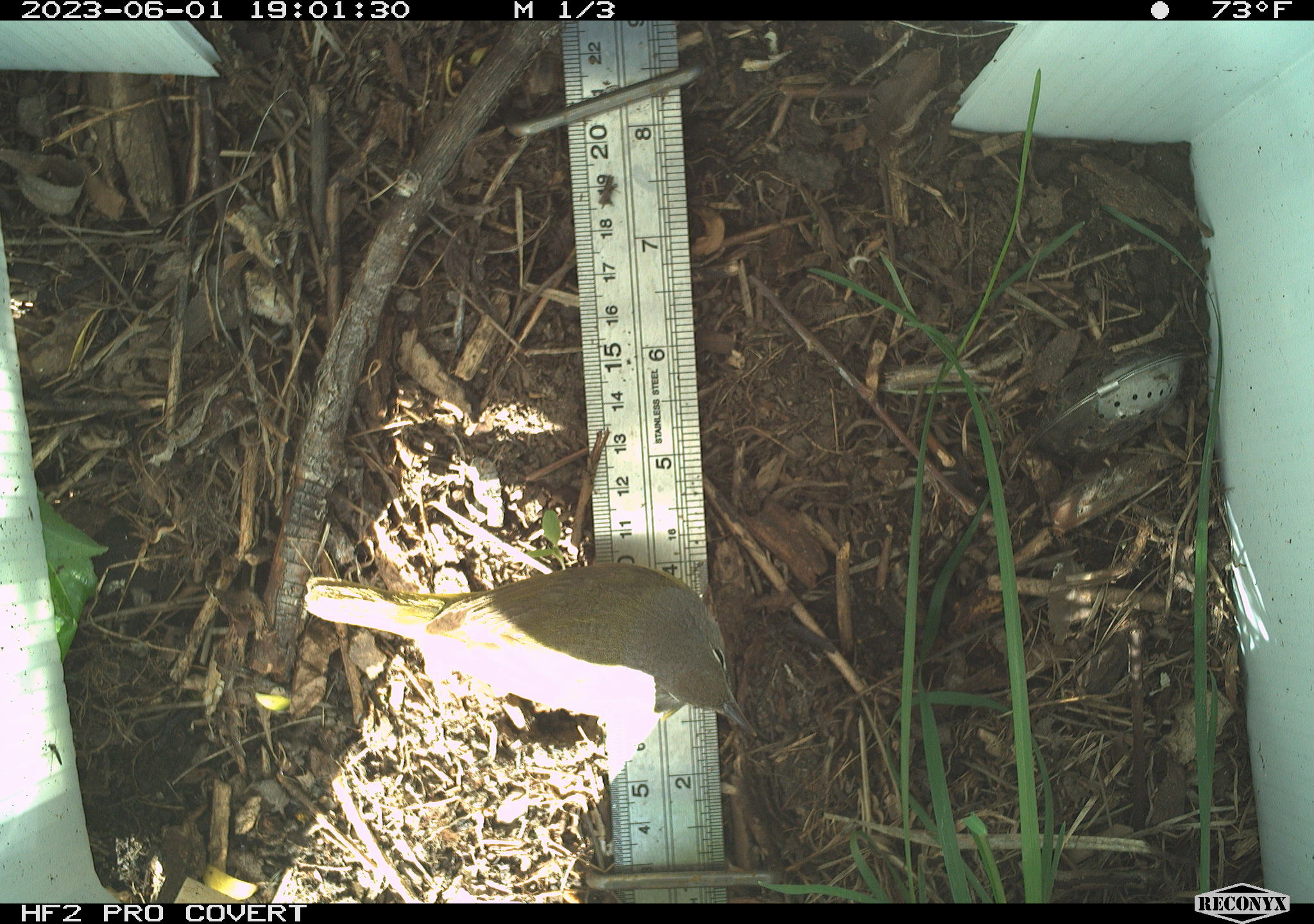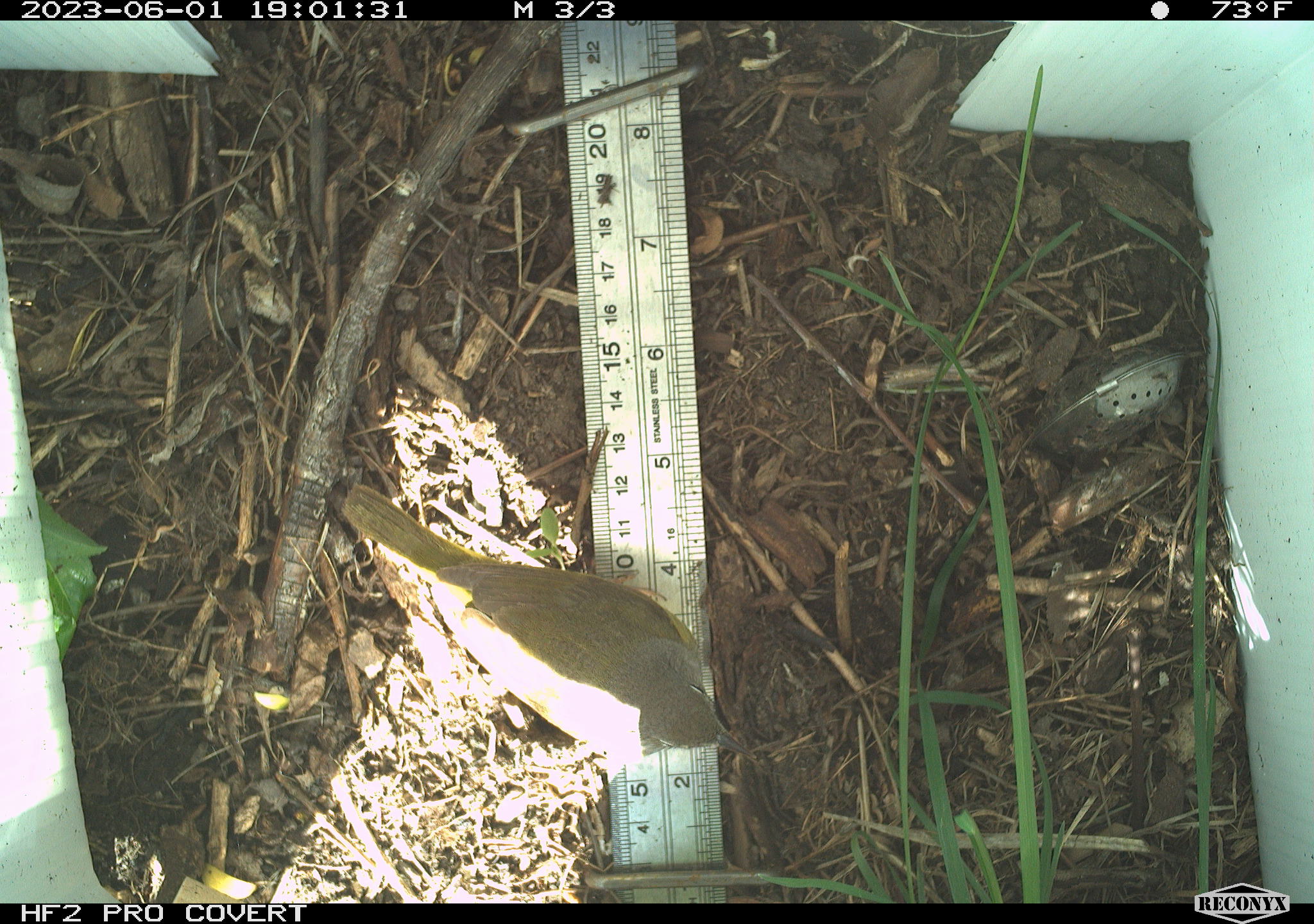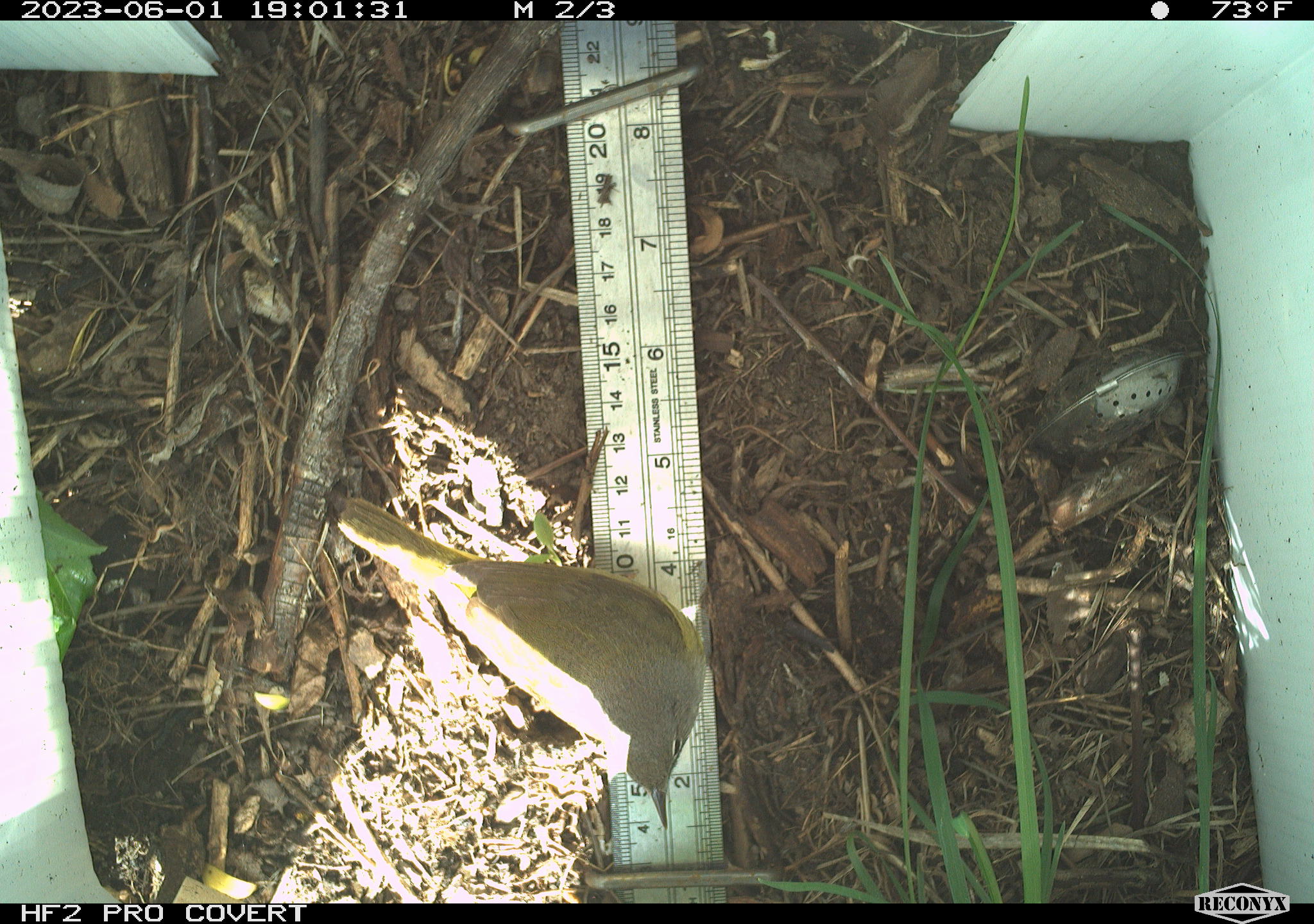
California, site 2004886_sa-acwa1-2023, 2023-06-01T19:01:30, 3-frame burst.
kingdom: Animalia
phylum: Chordata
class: Aves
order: Passeriformes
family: Parulidae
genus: Geothlypis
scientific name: Geothlypis tolmiei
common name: macgillivray's warbler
Macgillivray's warbler (Geothlypis tolmiei).